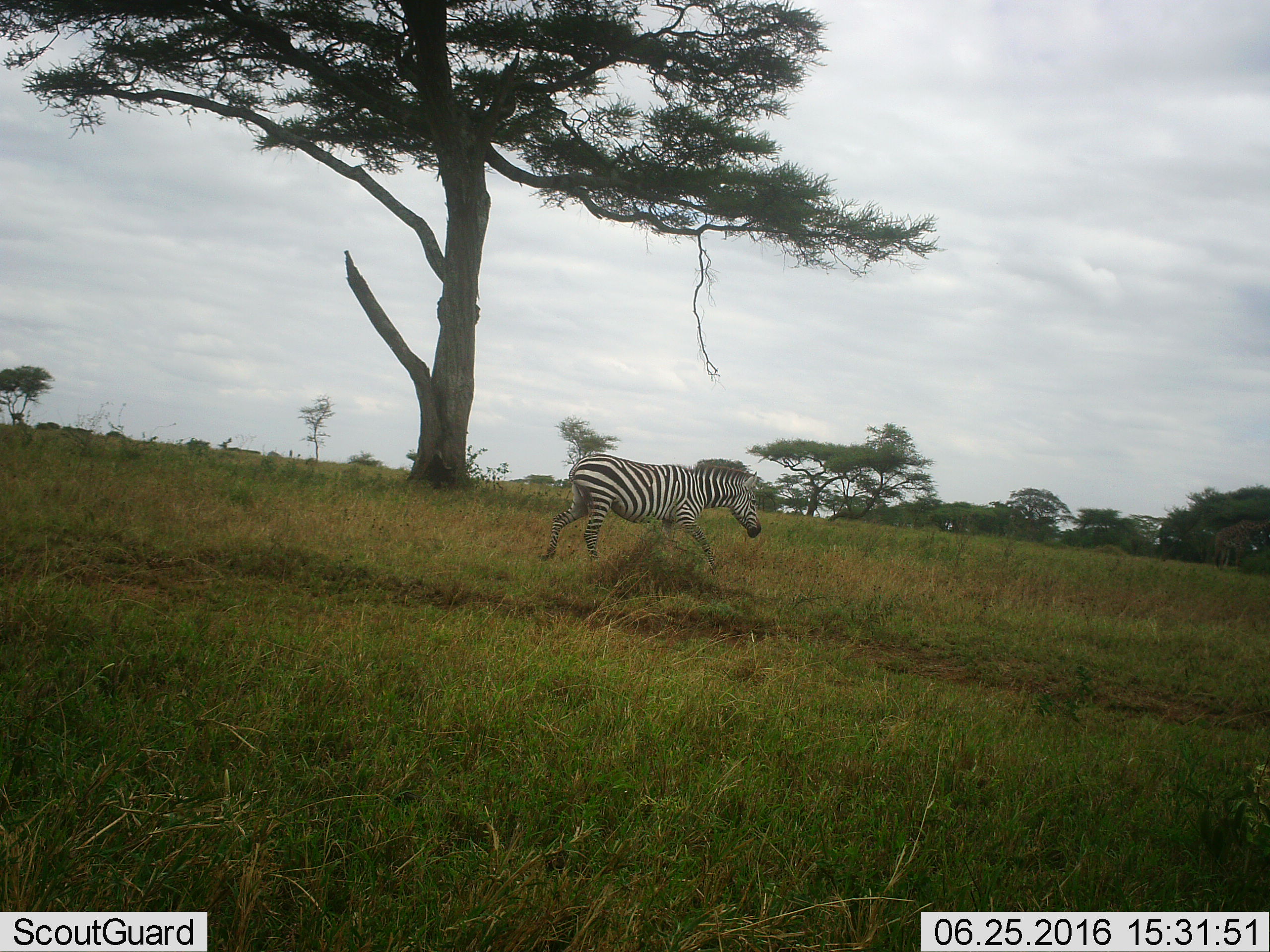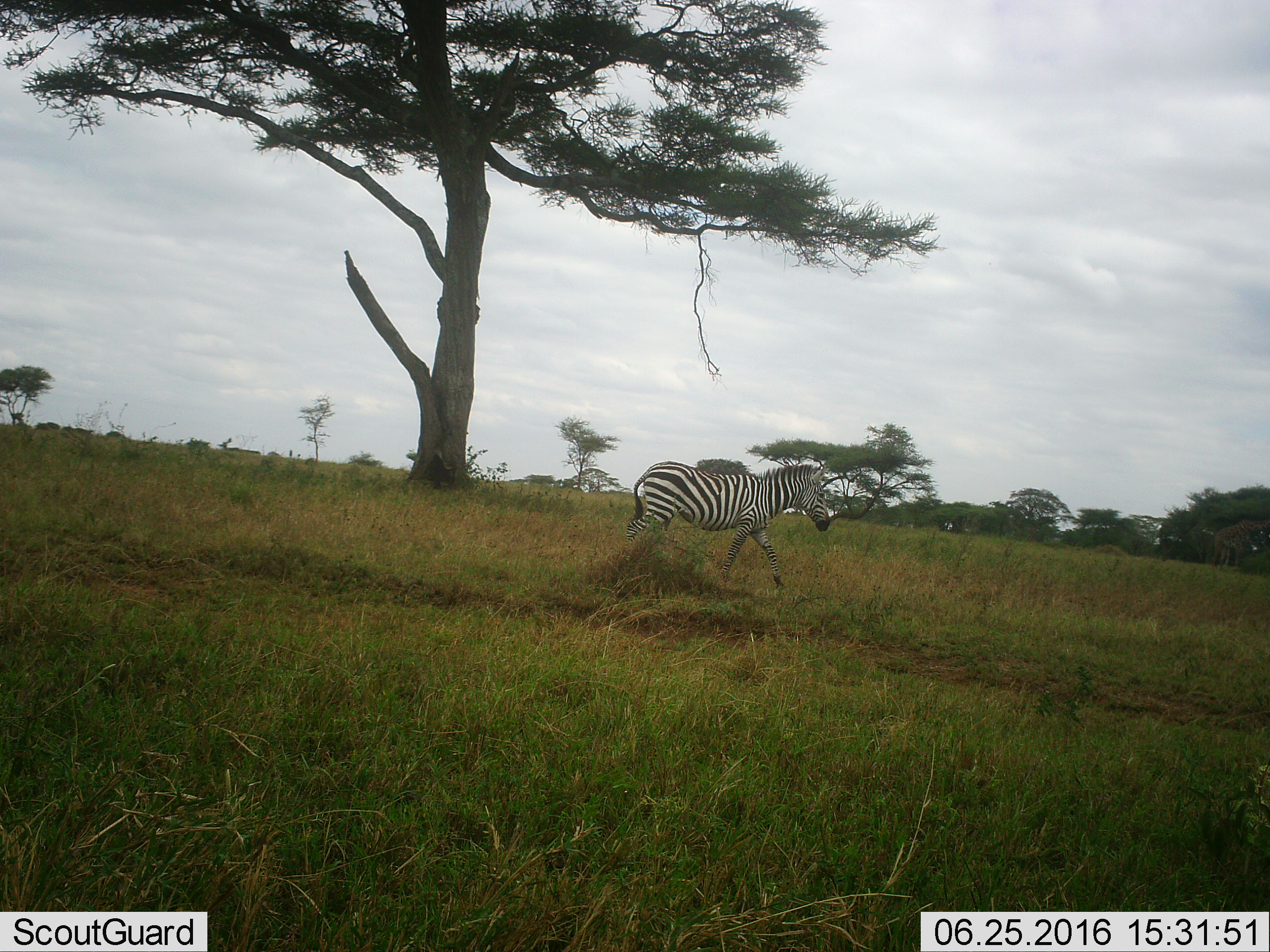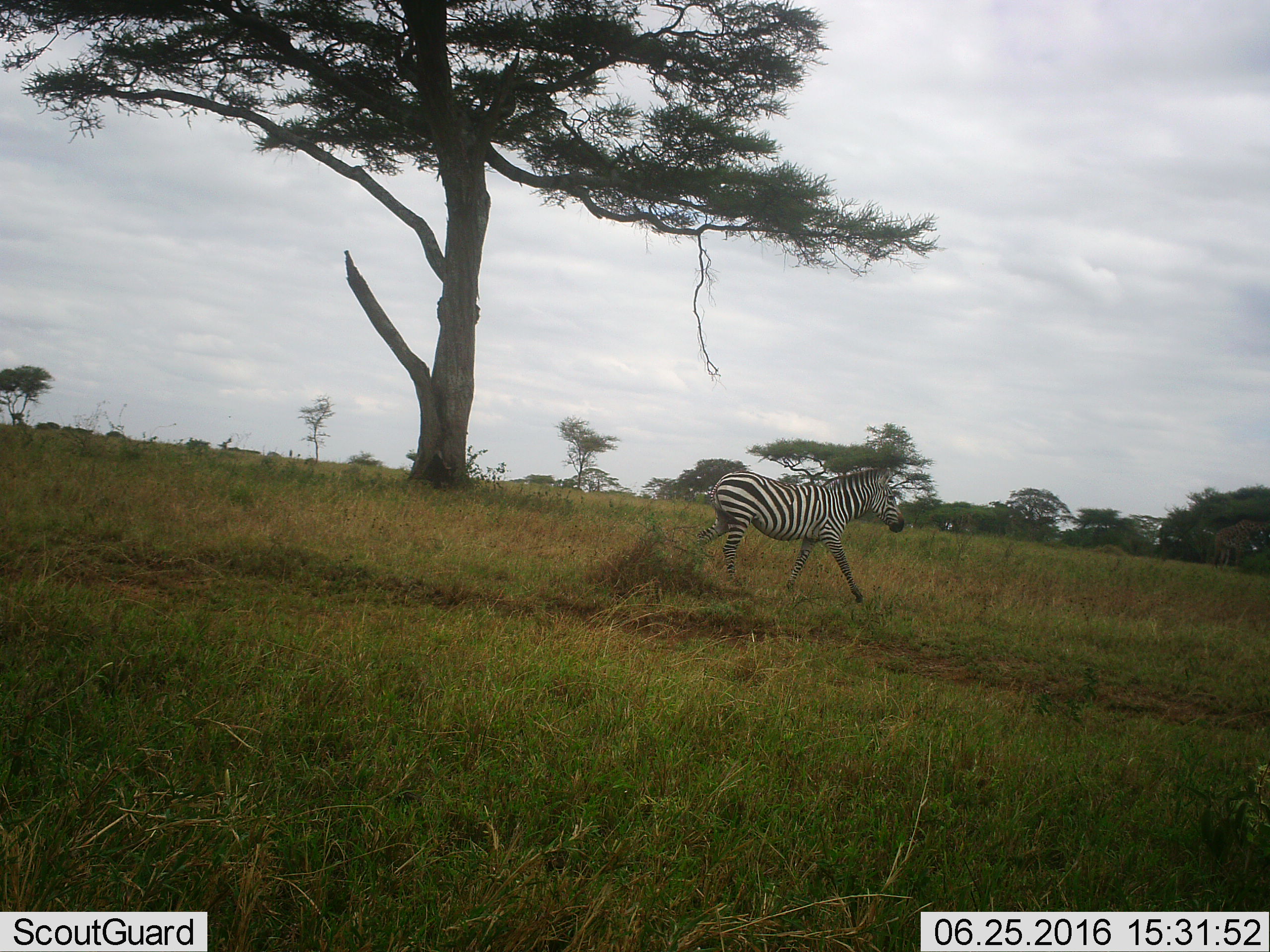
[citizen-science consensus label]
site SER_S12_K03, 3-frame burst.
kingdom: Animalia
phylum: Chordata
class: Mammalia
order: Perissodactyla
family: Equidae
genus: Equus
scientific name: Equus quagga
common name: plains zebra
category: zebraplains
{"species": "zebraplains (plains zebra) (Equus quagga)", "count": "1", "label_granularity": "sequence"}